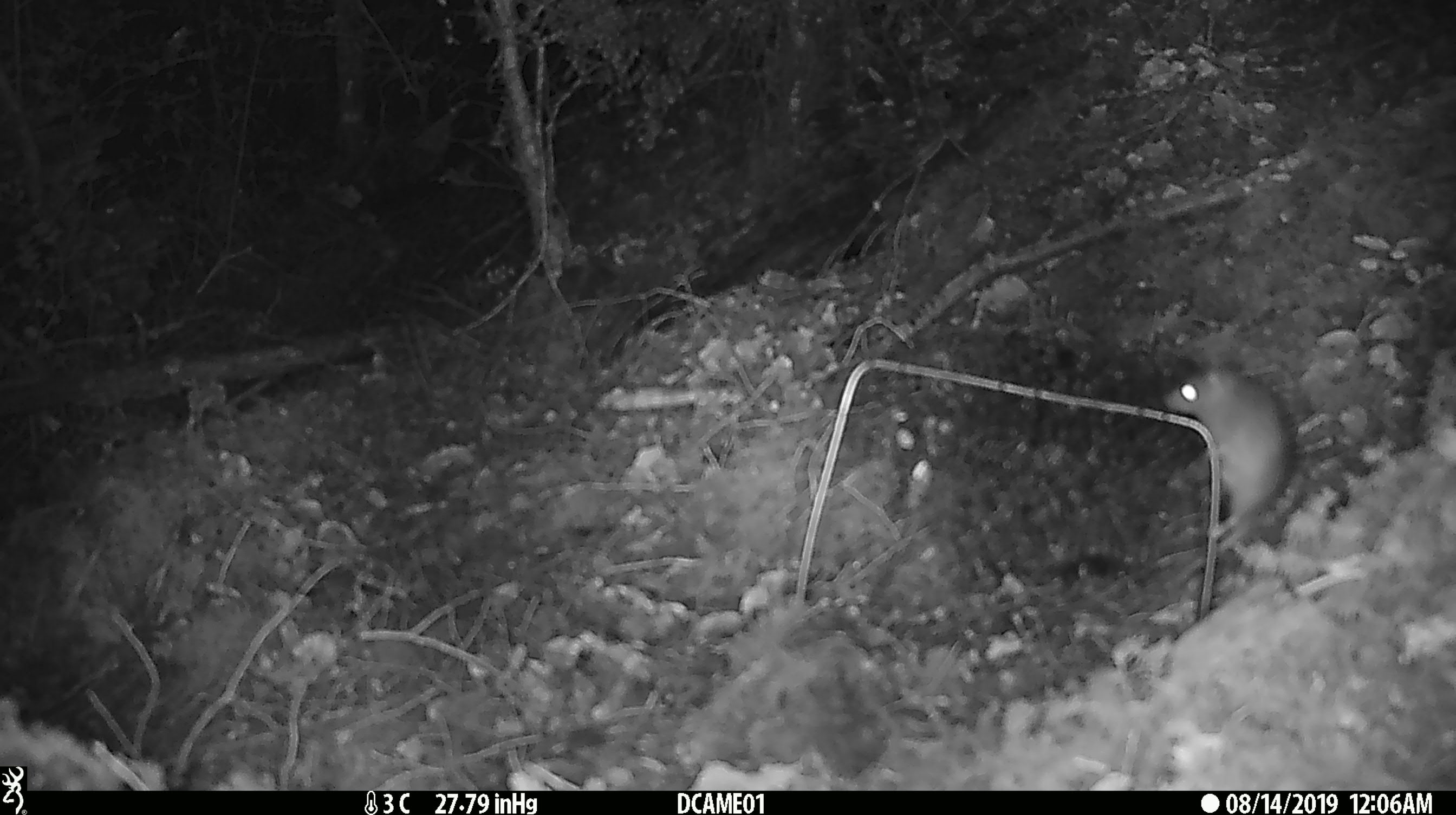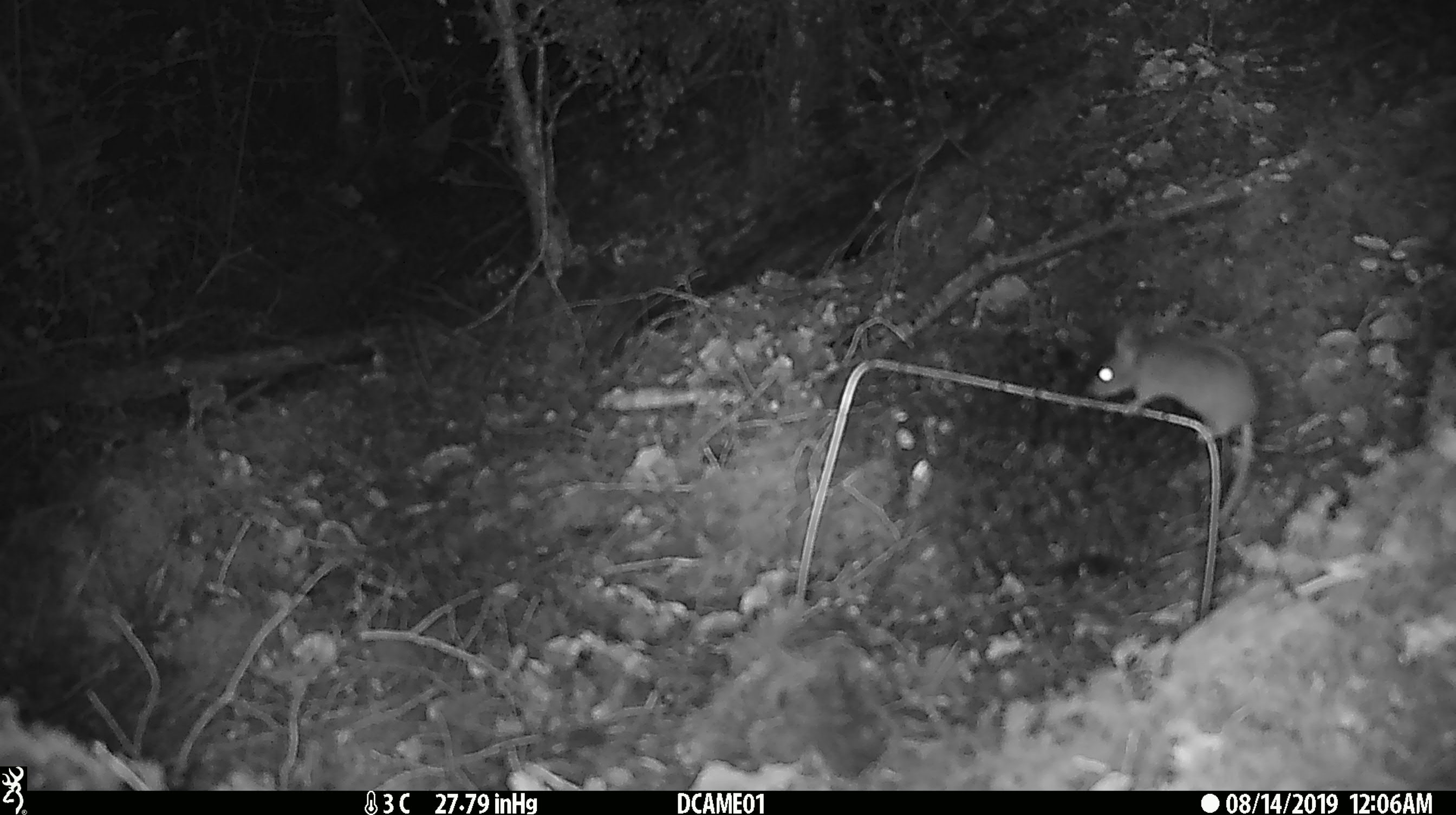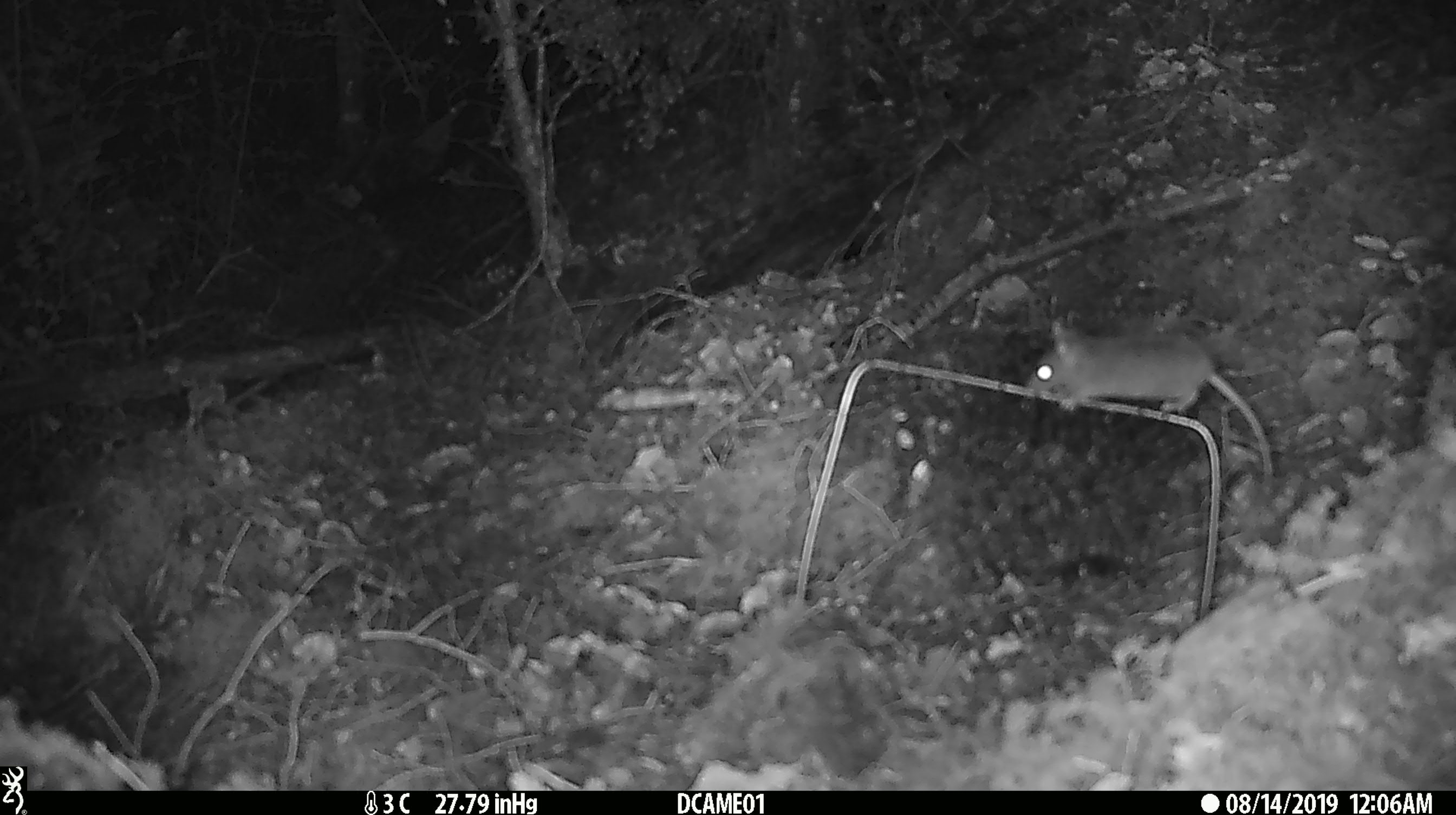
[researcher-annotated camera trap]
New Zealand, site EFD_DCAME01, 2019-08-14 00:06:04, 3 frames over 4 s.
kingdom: Animalia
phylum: Chordata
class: Mammalia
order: Rodentia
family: Muridae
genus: Mus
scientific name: Mus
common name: mouse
Mouse (Mus).